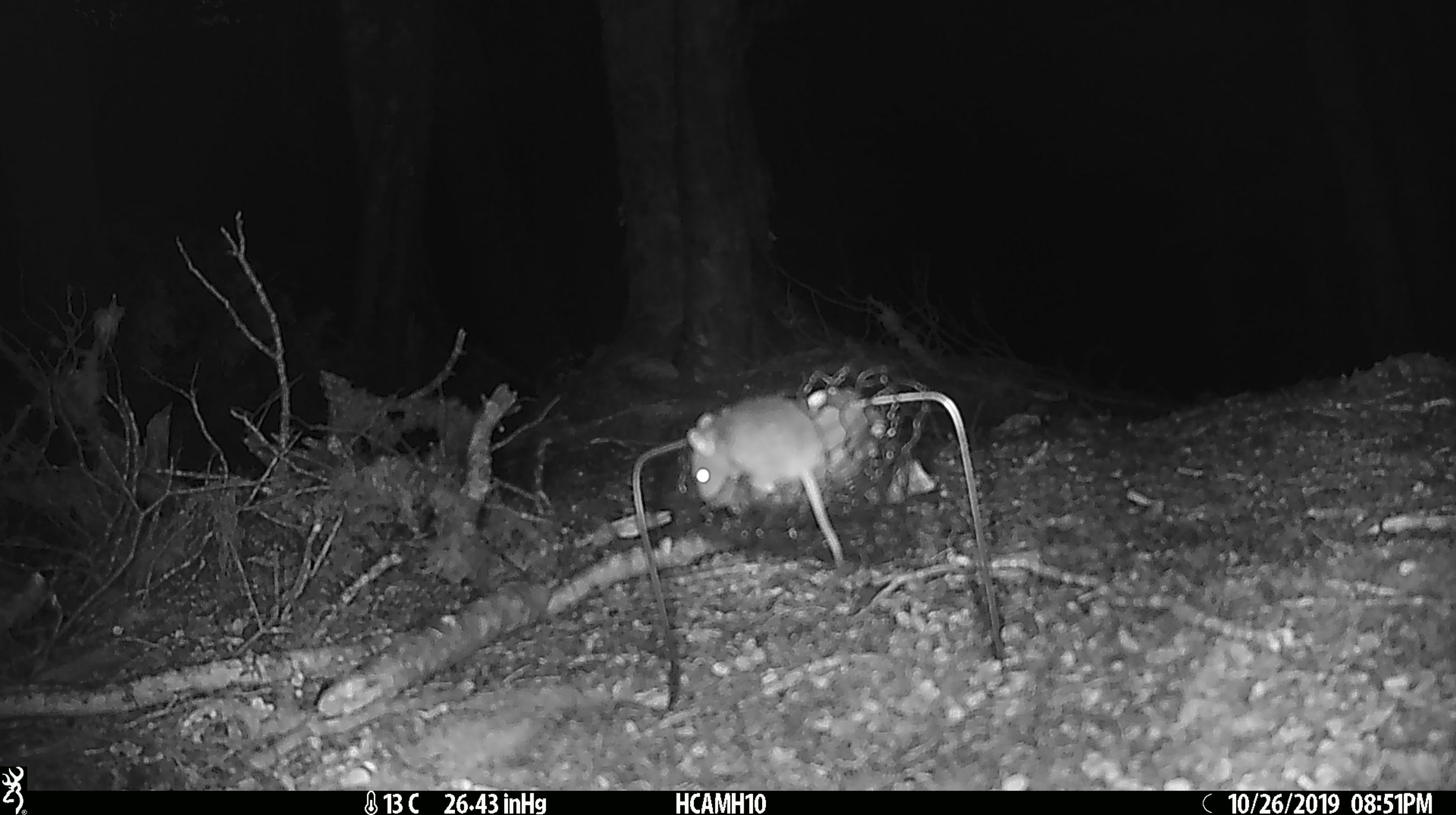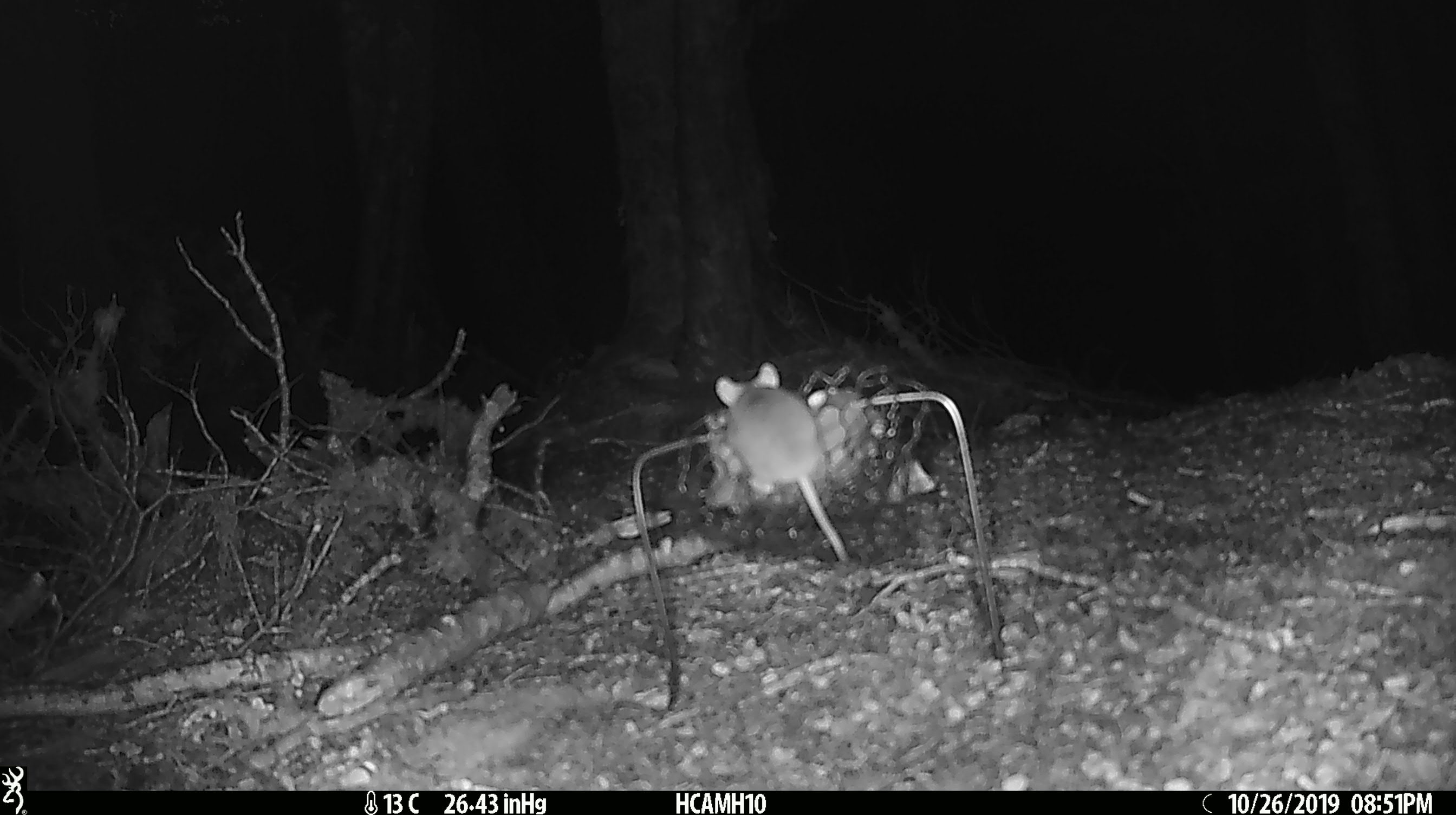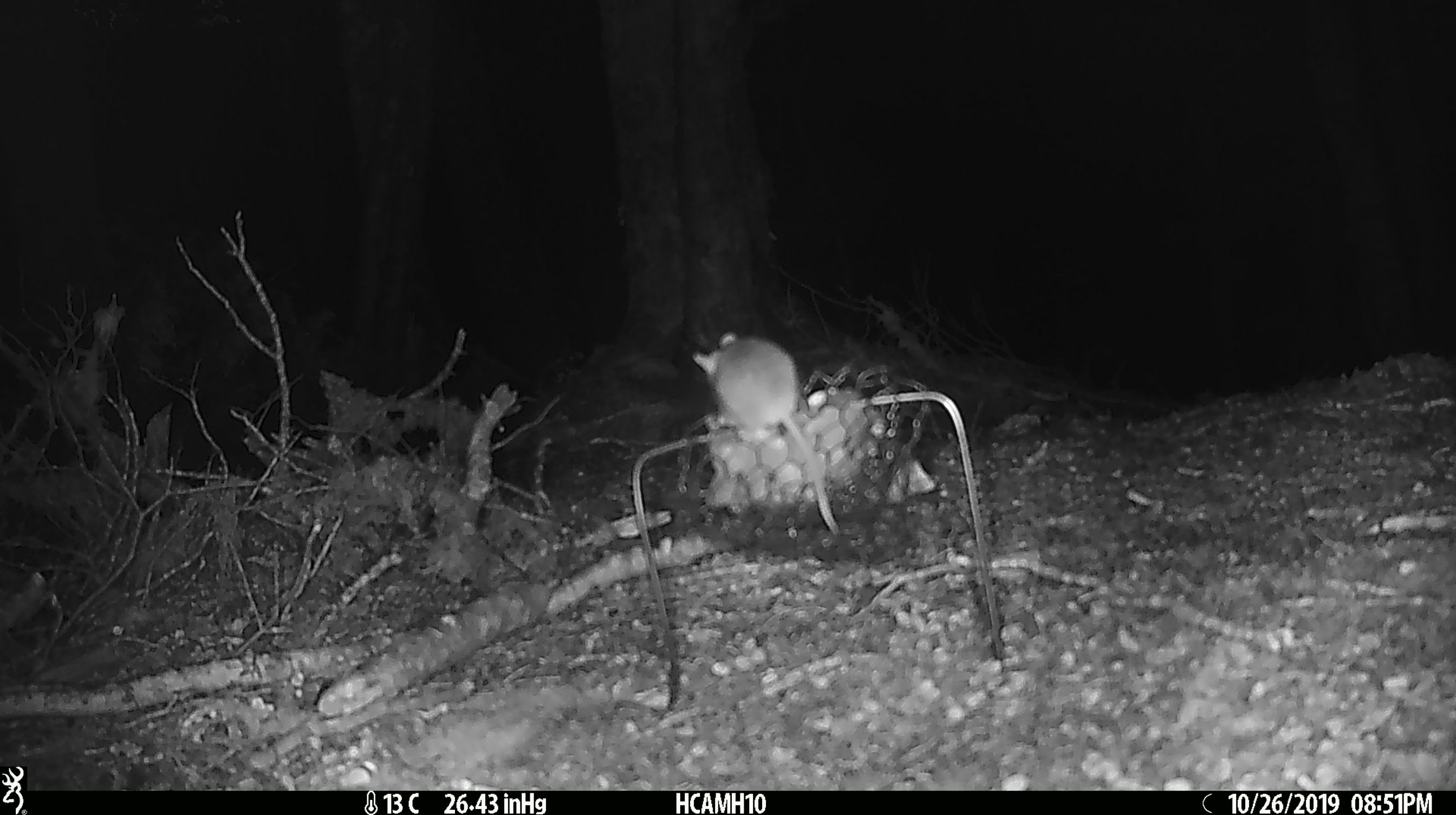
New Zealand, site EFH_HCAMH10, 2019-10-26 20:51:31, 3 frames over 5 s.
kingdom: Animalia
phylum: Chordata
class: Mammalia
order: Rodentia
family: Muridae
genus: Mus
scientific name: Mus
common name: mouse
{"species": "mouse (Mus)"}